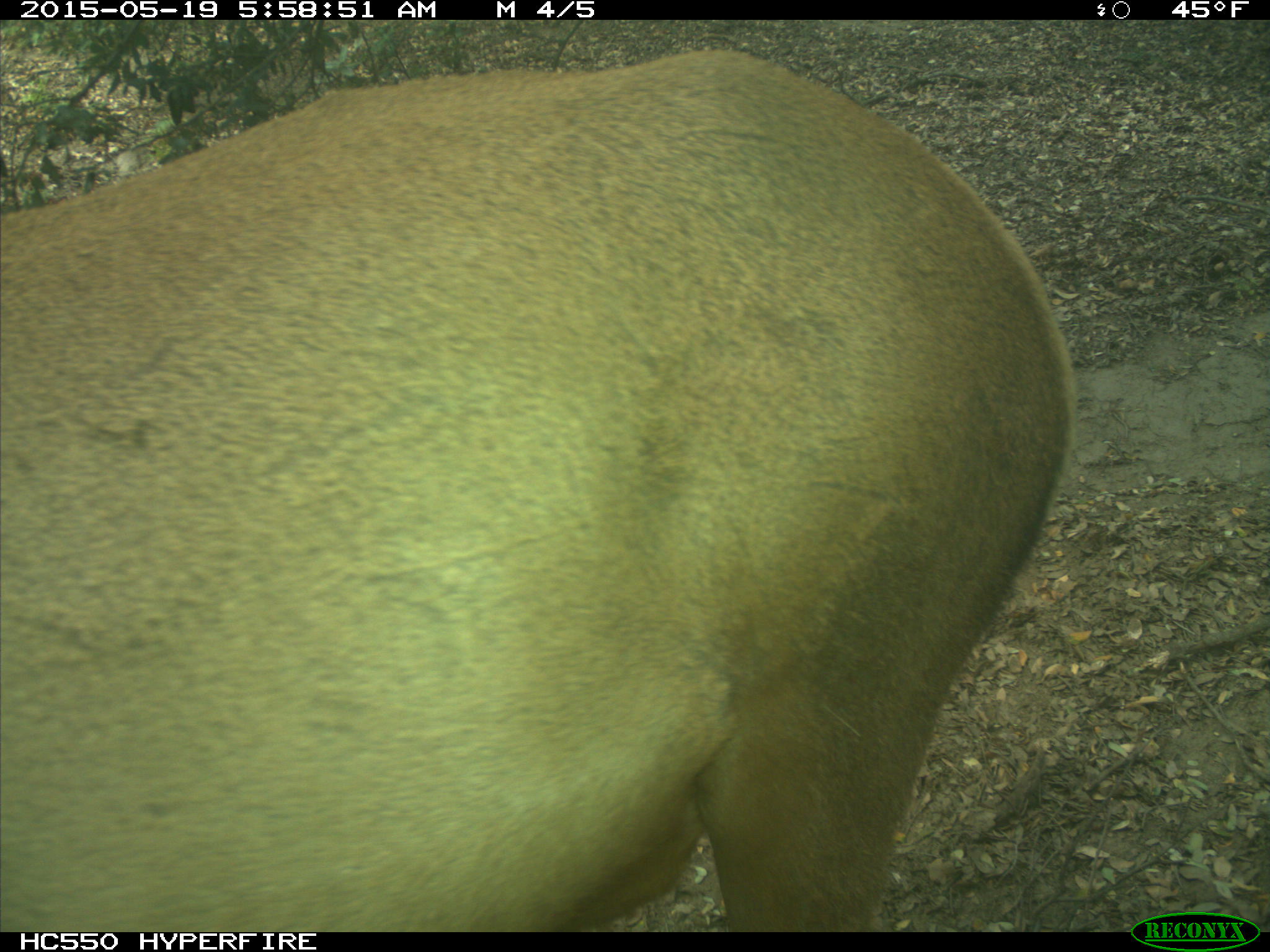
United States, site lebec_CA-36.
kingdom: Animalia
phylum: Chordata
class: Mammalia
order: Artiodactyla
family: Cervidae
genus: Cervus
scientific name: Cervus canadensis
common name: elk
Cervus canadensis (elk).